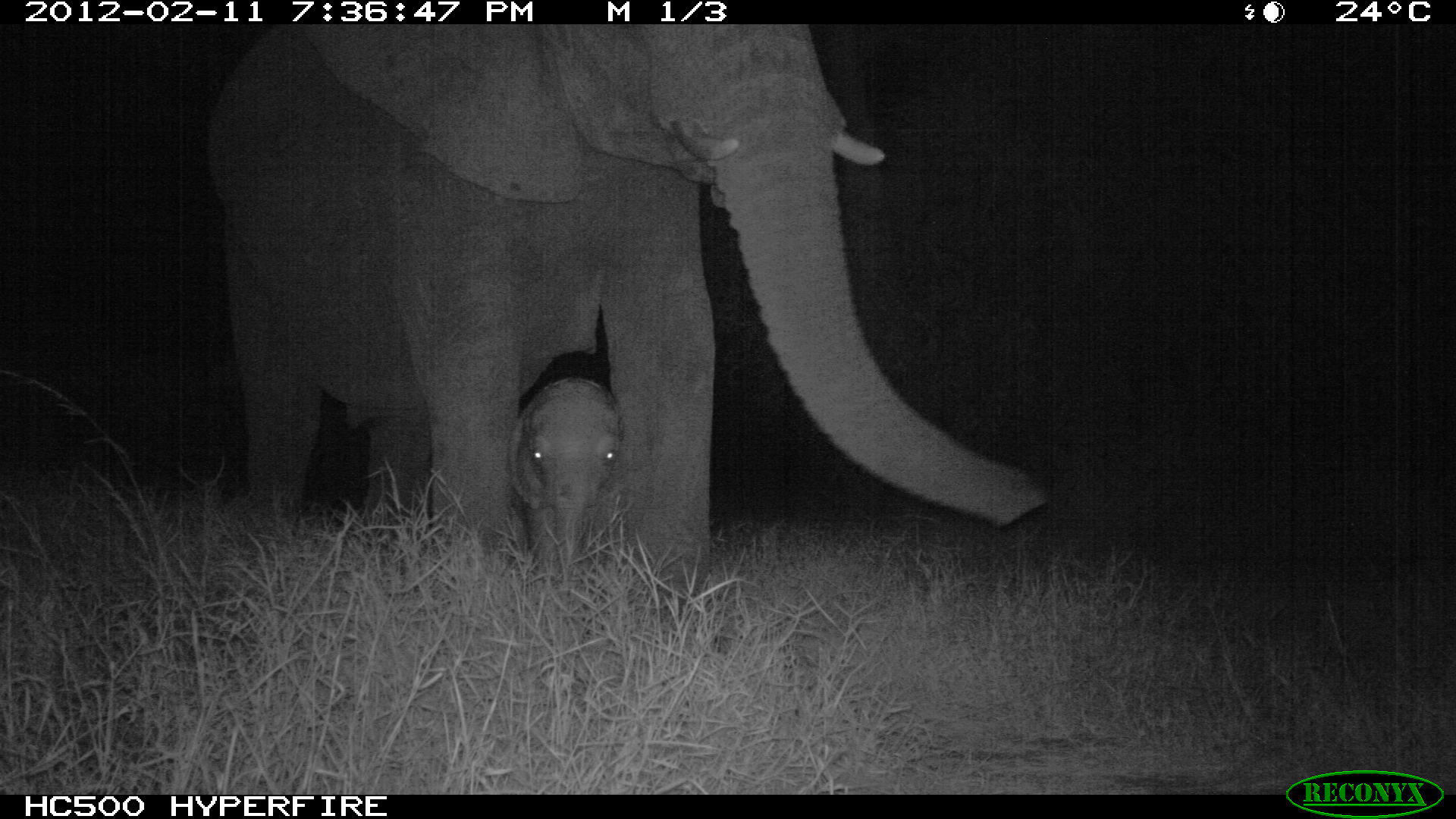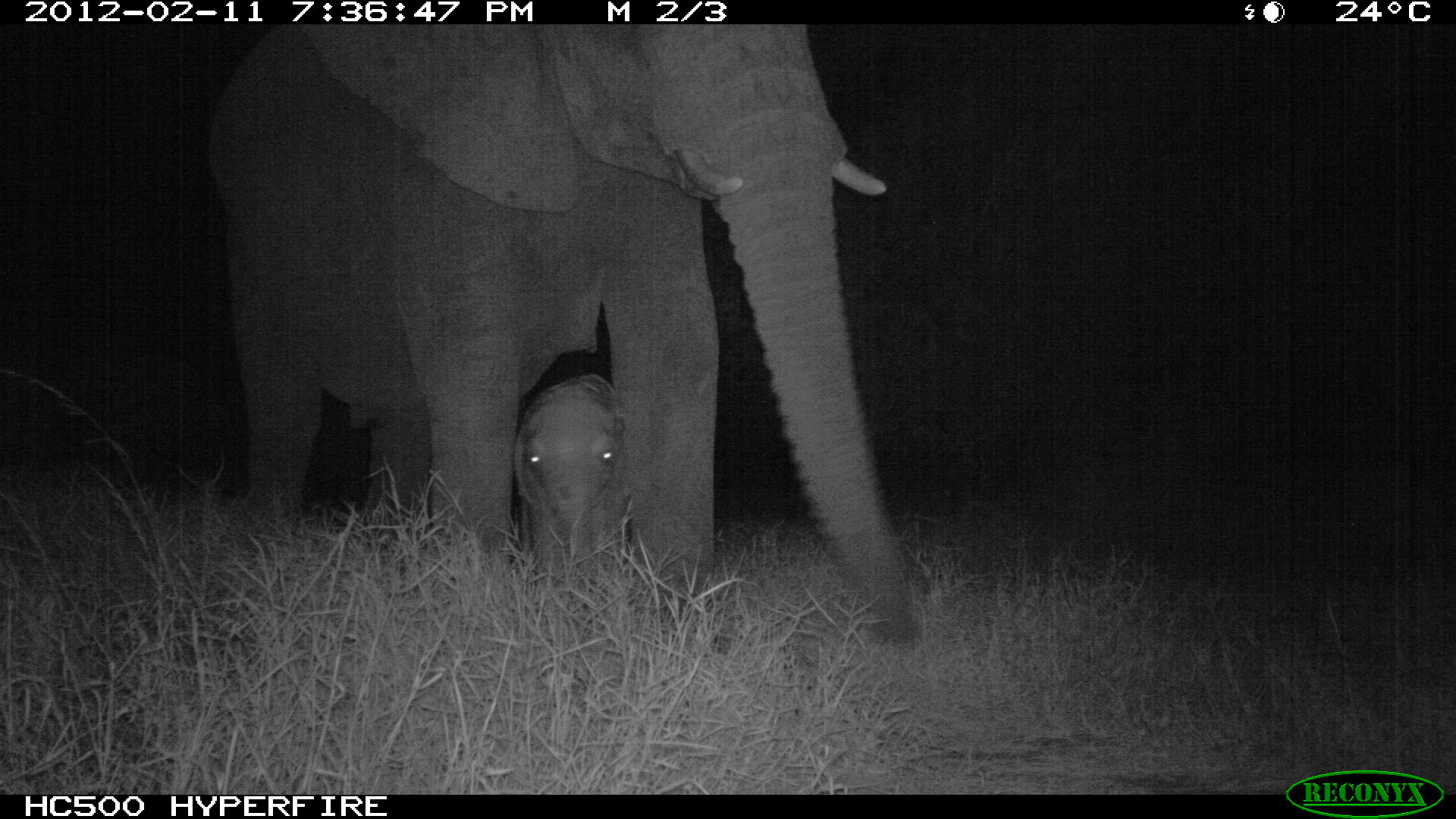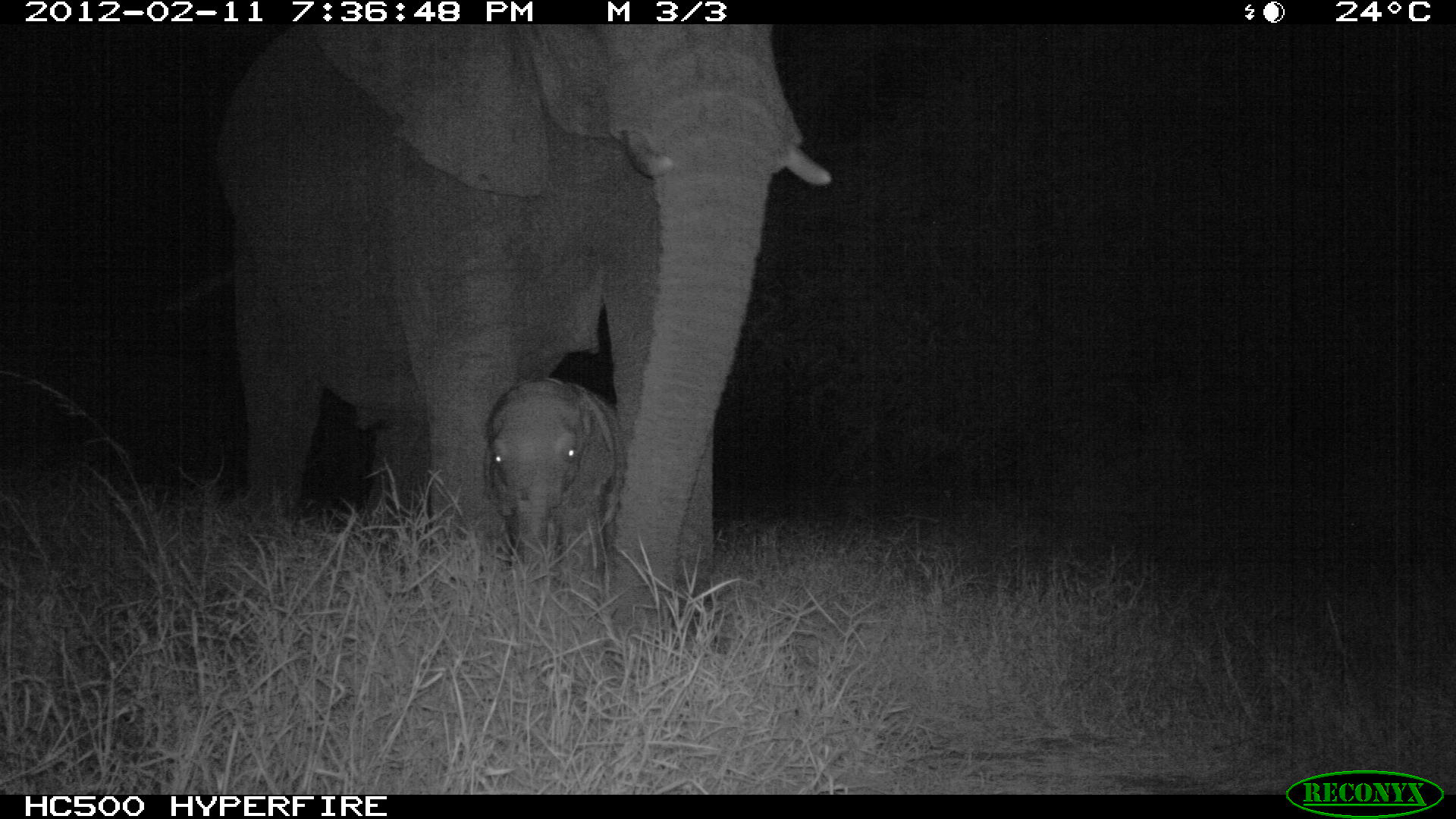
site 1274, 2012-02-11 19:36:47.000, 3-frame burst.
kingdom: Animalia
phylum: Chordata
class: Mammalia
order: Proboscidea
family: Elephantidae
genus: Loxodonta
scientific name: Loxodonta africana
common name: african bush elephant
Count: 2.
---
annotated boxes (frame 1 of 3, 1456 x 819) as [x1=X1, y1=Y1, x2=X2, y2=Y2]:
loxodonta africana: [x1=195, y1=21, x2=1049, y2=597]; [x1=501, y1=365, x2=626, y2=588]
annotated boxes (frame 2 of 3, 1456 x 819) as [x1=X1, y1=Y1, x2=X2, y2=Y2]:
loxodonta africana: [x1=208, y1=21, x2=922, y2=639]; [x1=510, y1=372, x2=626, y2=588]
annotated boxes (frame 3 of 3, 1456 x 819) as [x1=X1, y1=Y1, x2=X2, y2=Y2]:
loxodonta africana: [x1=155, y1=21, x2=834, y2=641]; [x1=475, y1=365, x2=626, y2=596]